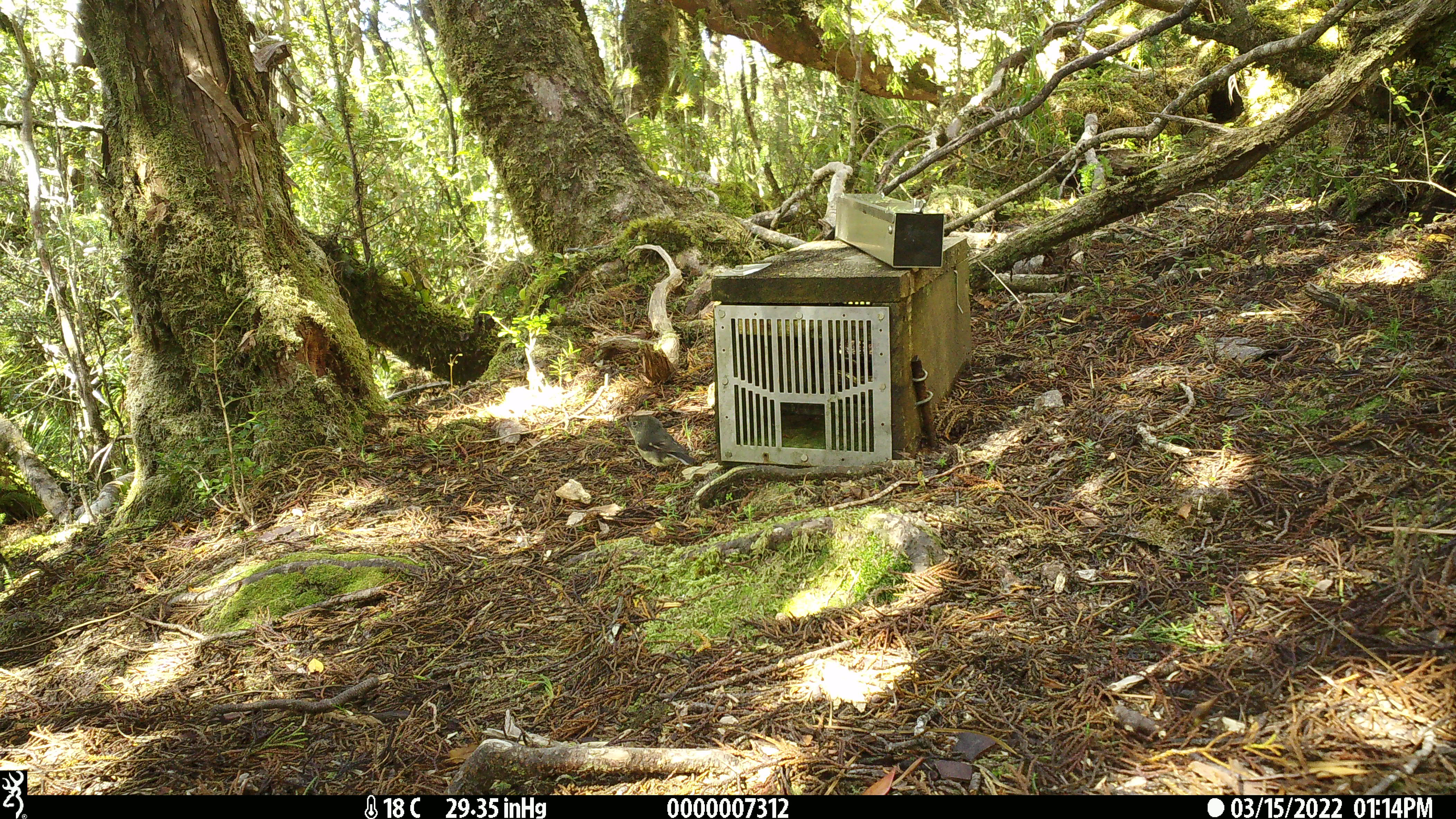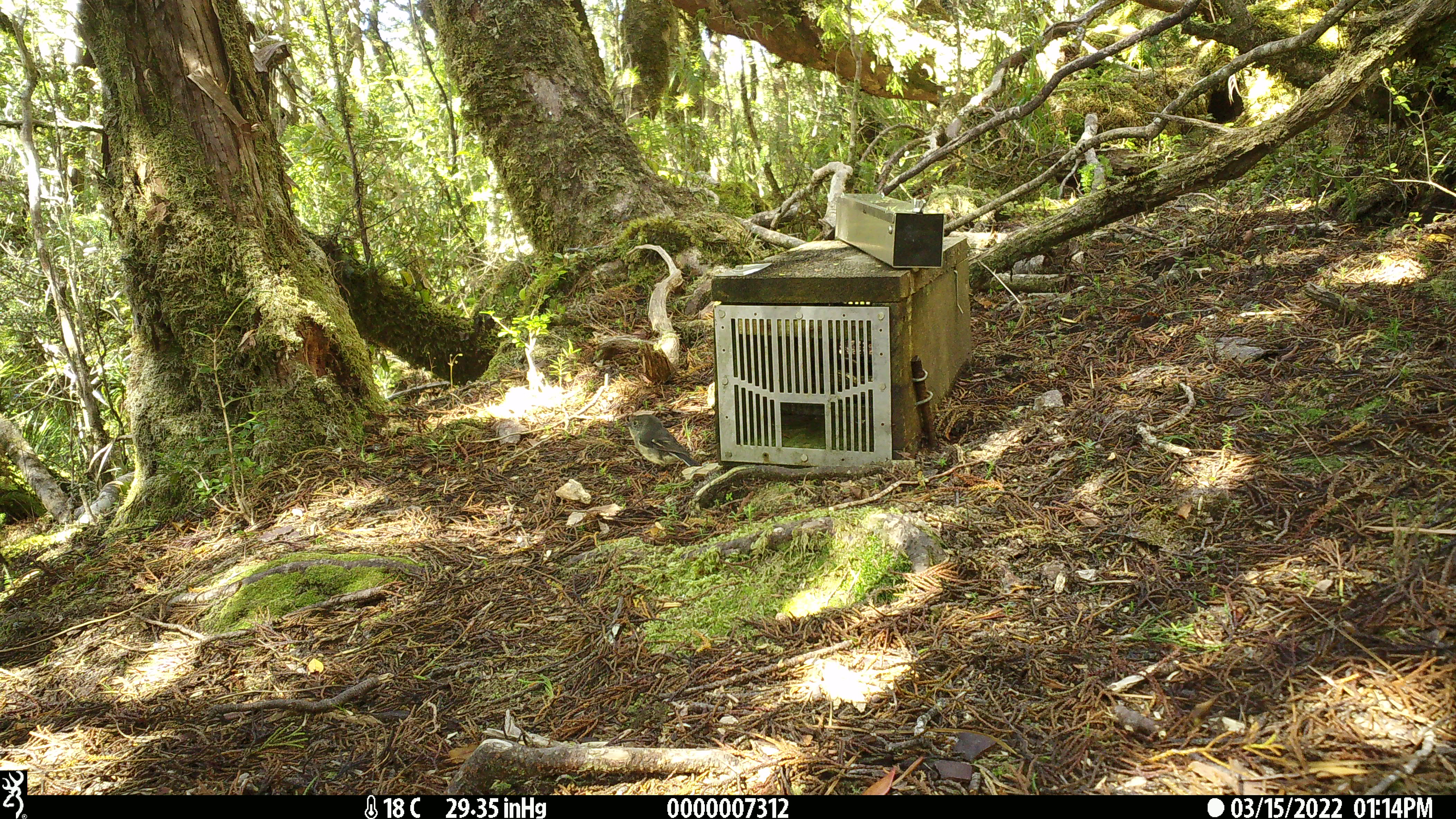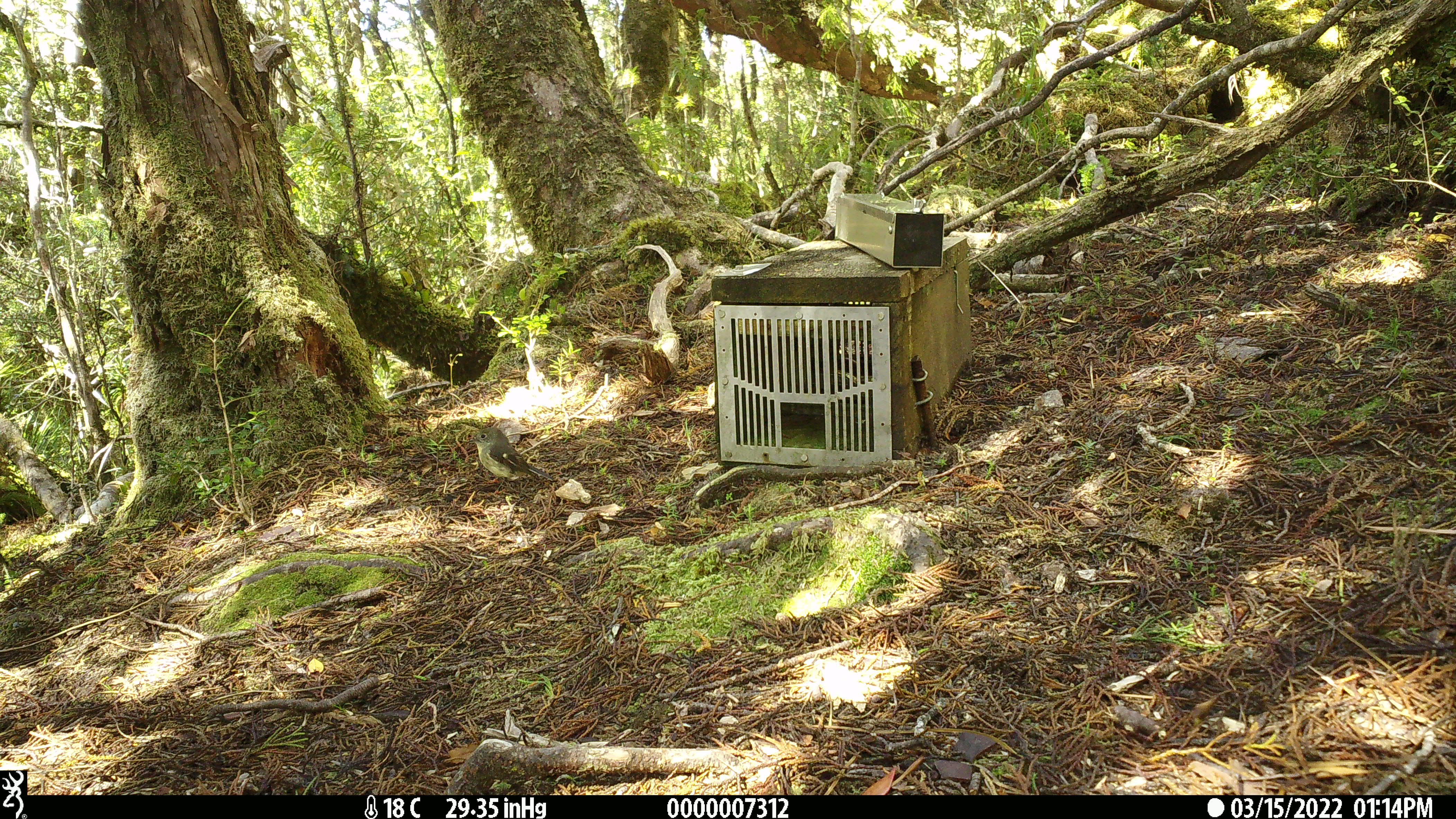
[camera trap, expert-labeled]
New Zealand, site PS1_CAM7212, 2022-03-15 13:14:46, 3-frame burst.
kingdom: Animalia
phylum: Chordata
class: Aves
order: Passeriformes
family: Petroicidae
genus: Petroica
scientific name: Petroica macrocephala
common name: tomtit